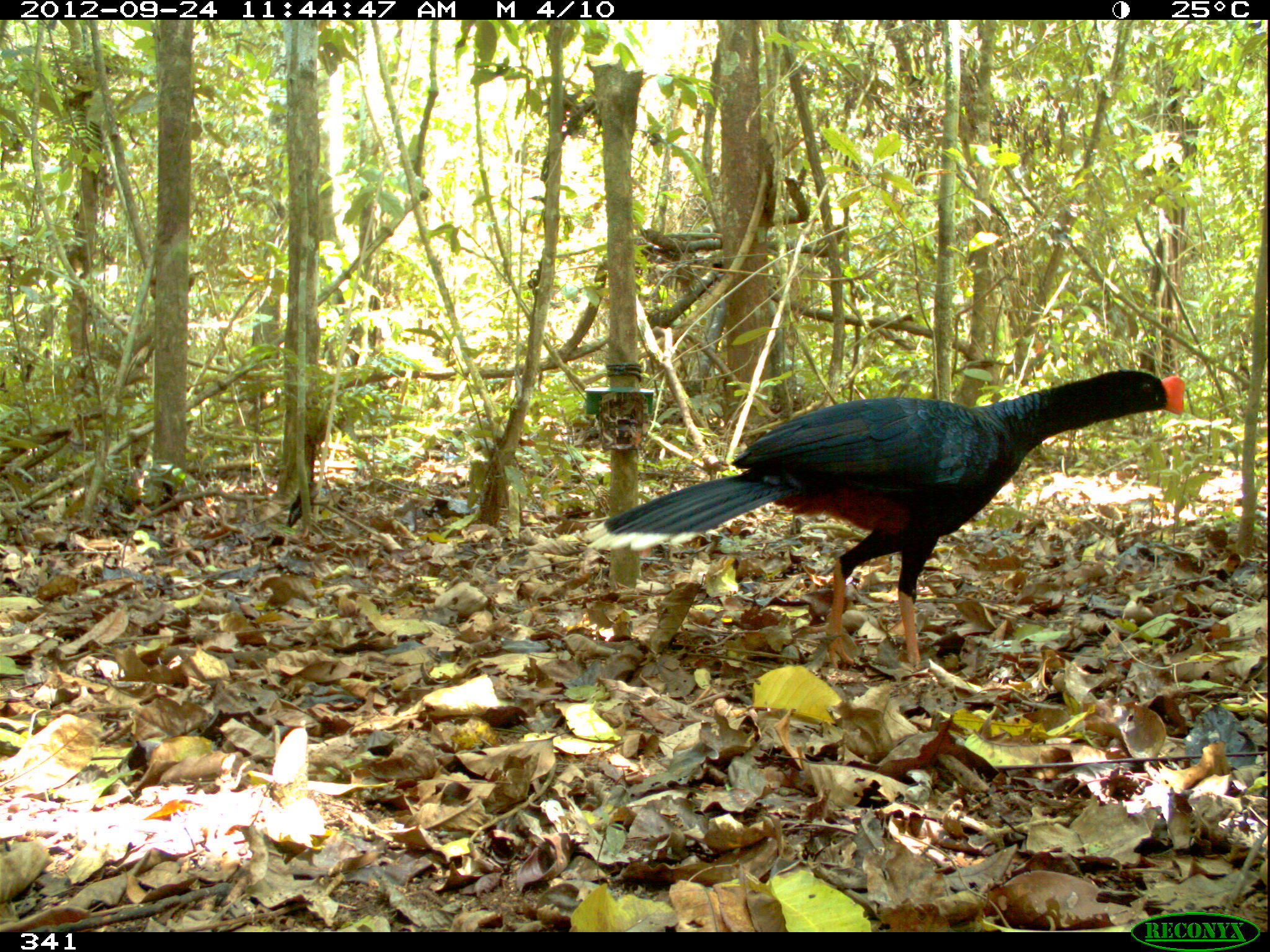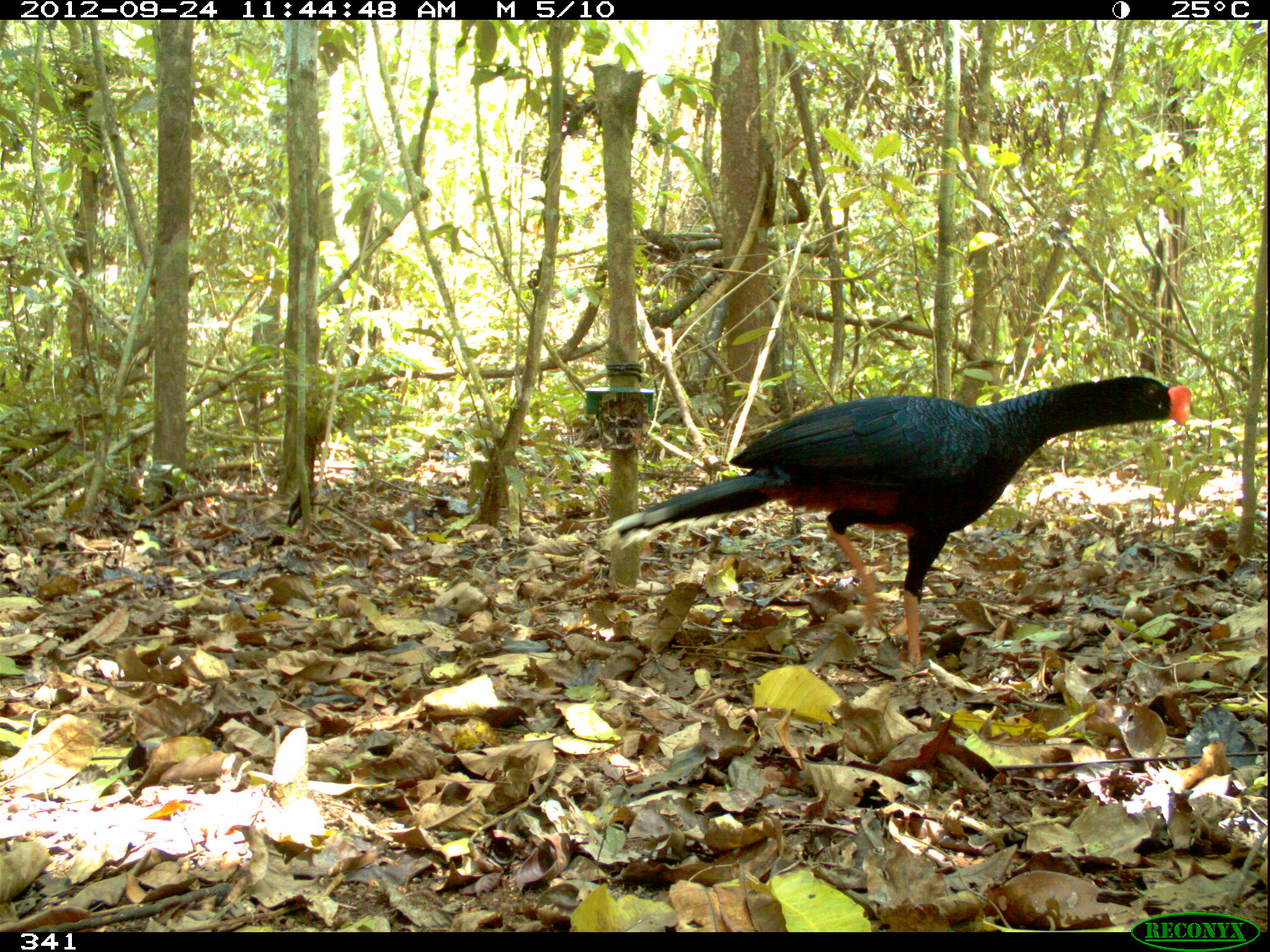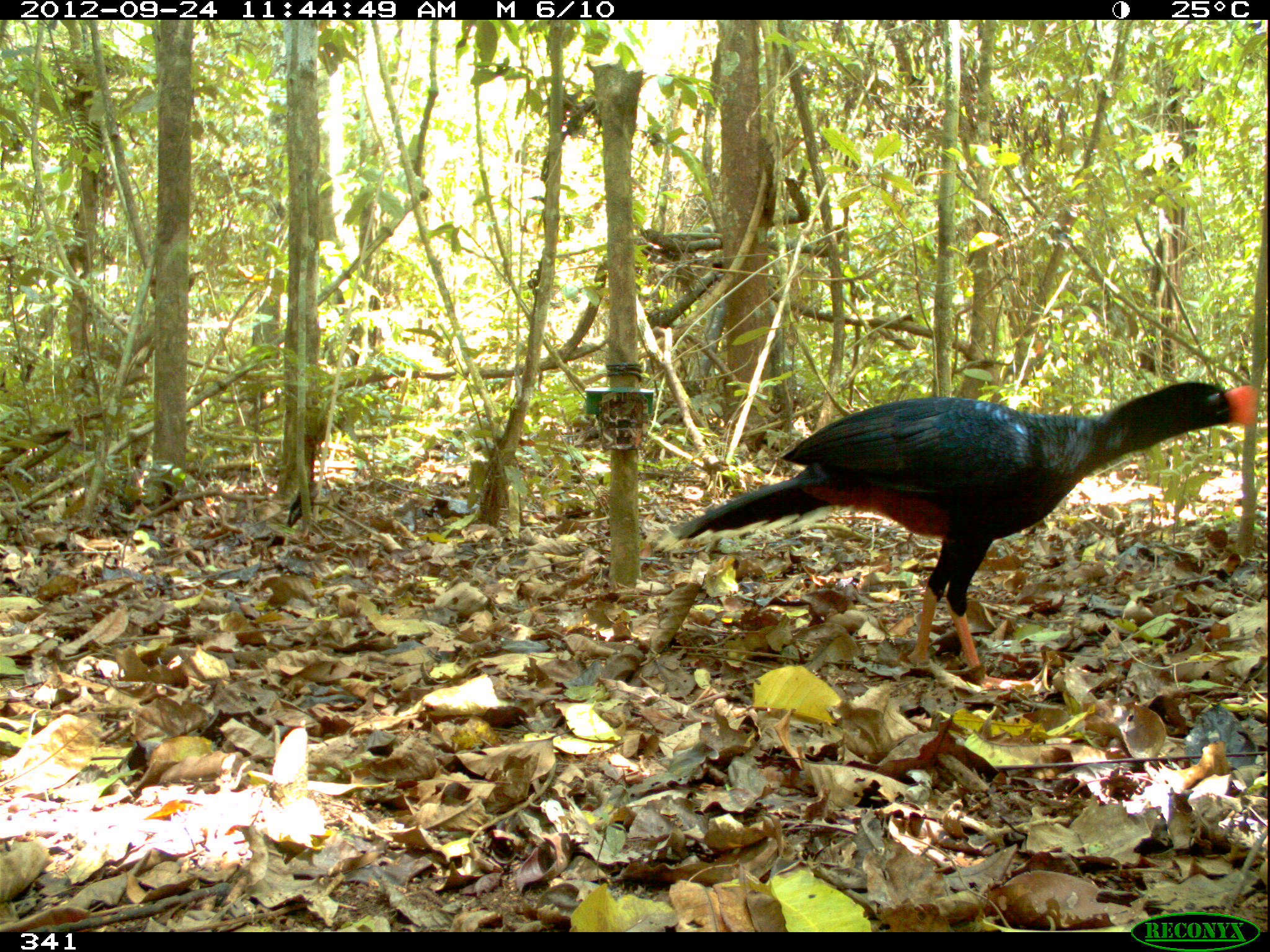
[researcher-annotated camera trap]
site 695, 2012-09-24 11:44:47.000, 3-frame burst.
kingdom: Animalia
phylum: Chordata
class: Aves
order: Galliformes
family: Cracidae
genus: Mitu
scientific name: Mitu tuberosum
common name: razor-billed curassow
Mitu tuberosum (razor-billed curassow).